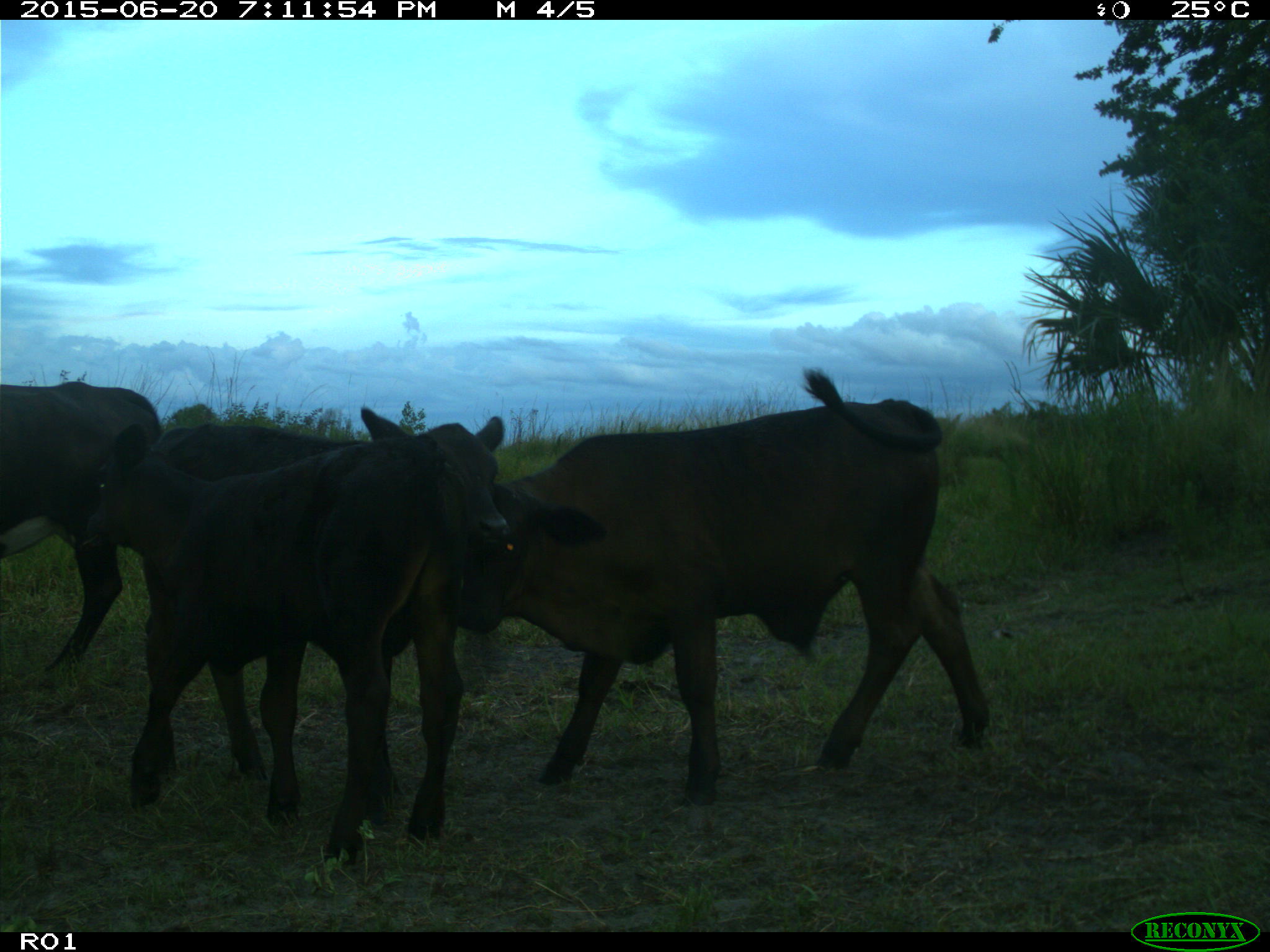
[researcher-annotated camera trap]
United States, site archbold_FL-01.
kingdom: Animalia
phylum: Chordata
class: Mammalia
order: Artiodactyla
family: Bovidae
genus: Bos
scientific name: Bos taurus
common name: domestic cow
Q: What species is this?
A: Bos taurus (domestic cow).